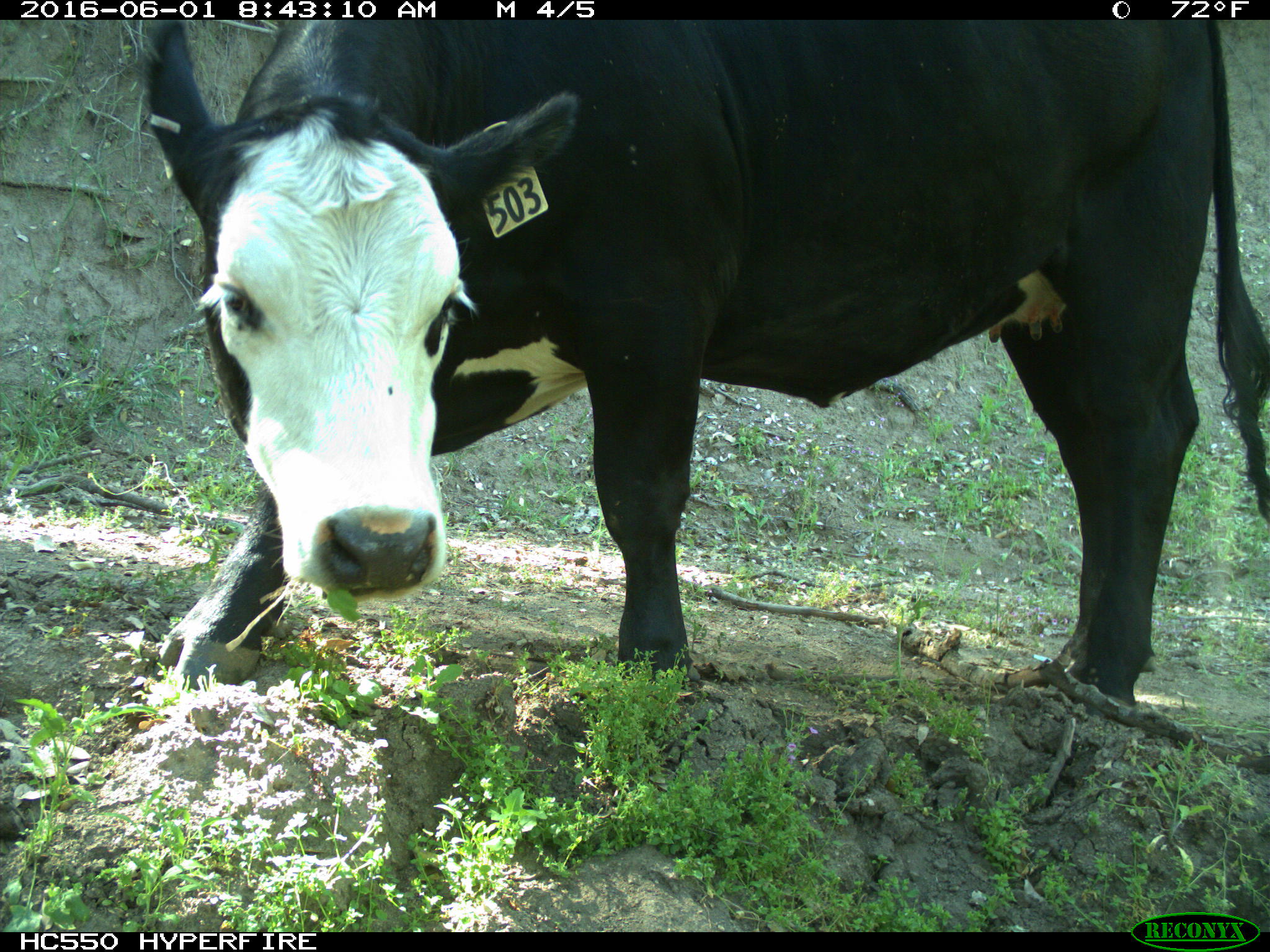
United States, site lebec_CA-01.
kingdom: Animalia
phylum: Chordata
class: Mammalia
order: Artiodactyla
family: Bovidae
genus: Bos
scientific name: Bos taurus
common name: domestic cow